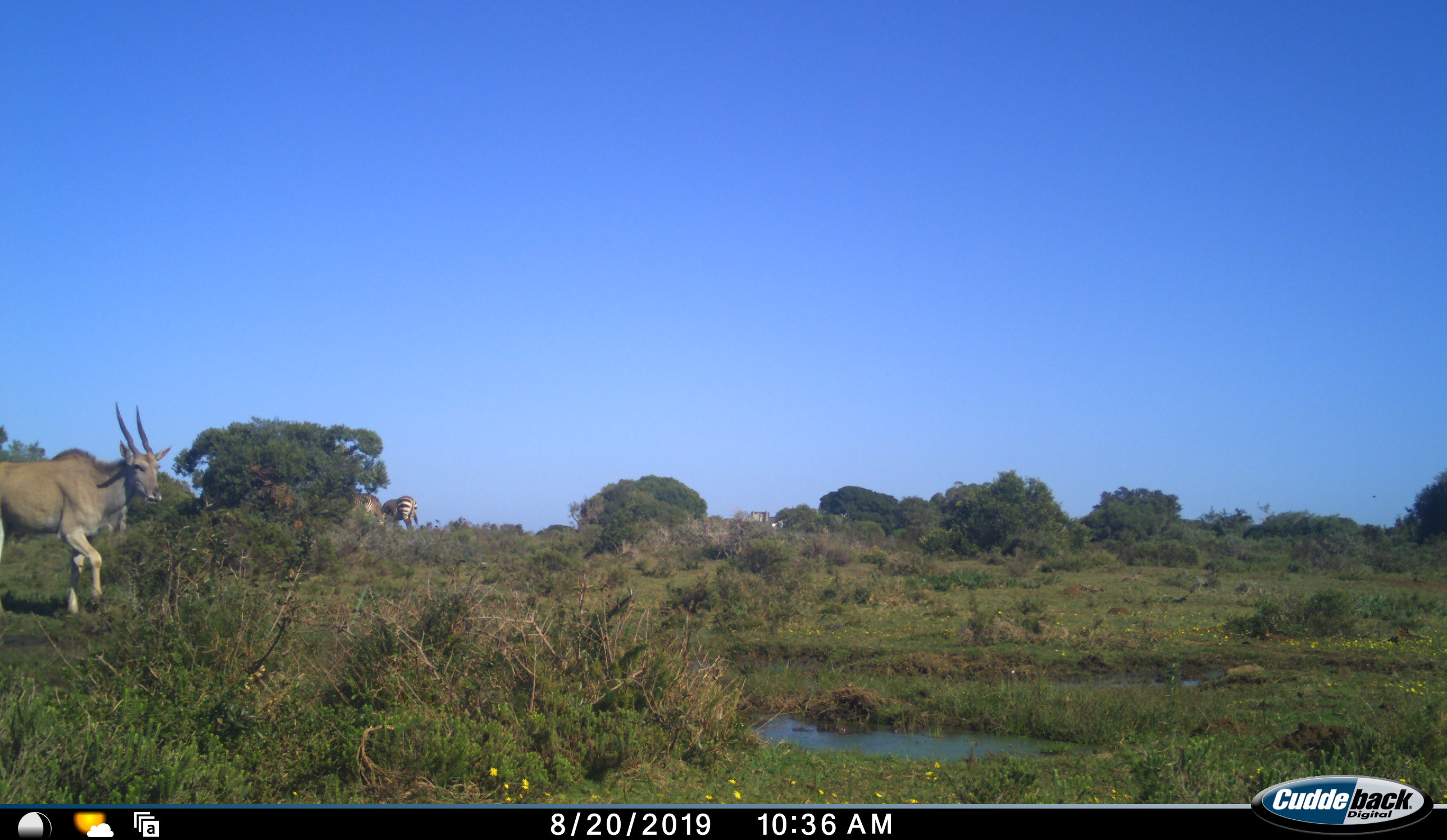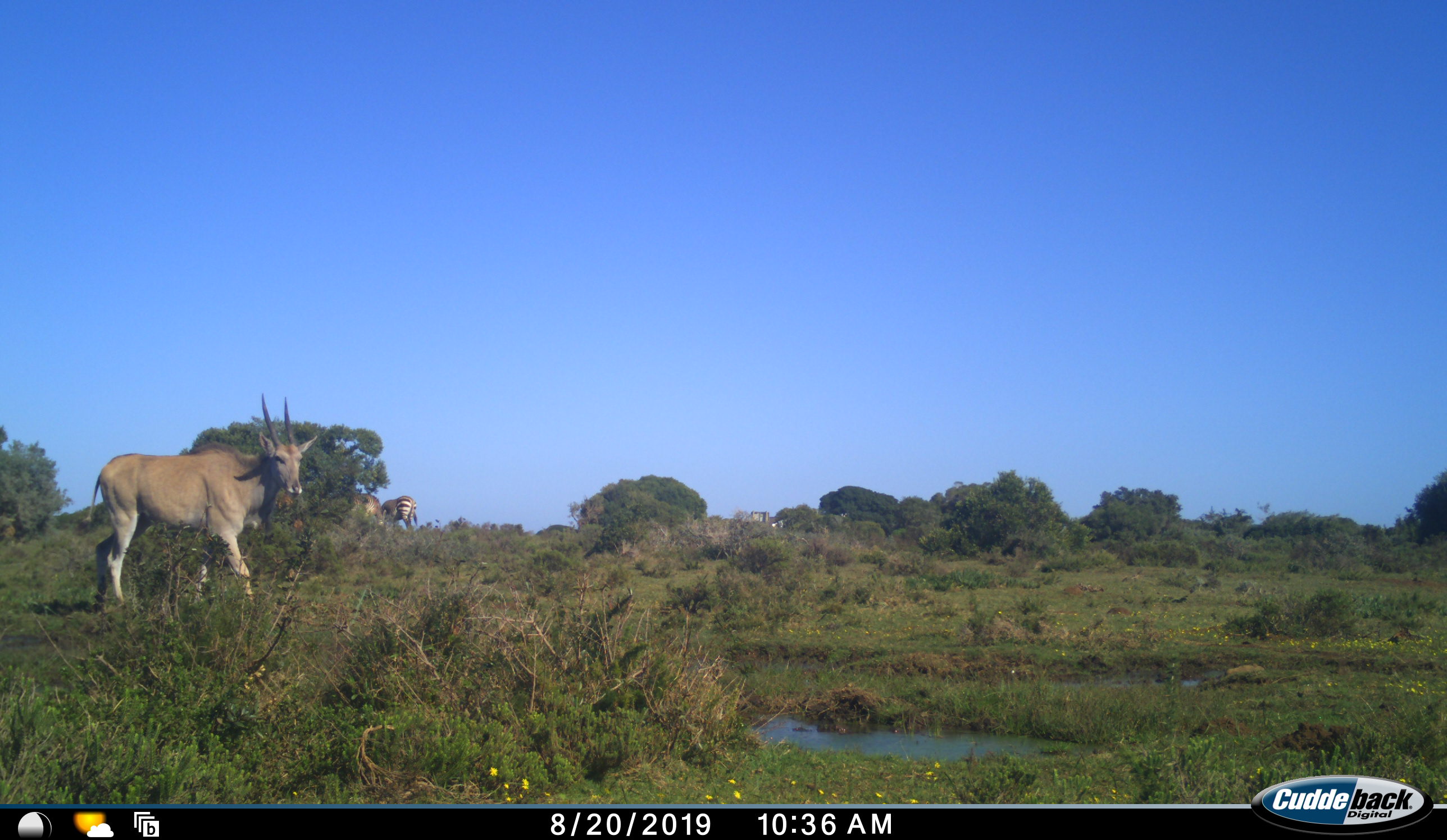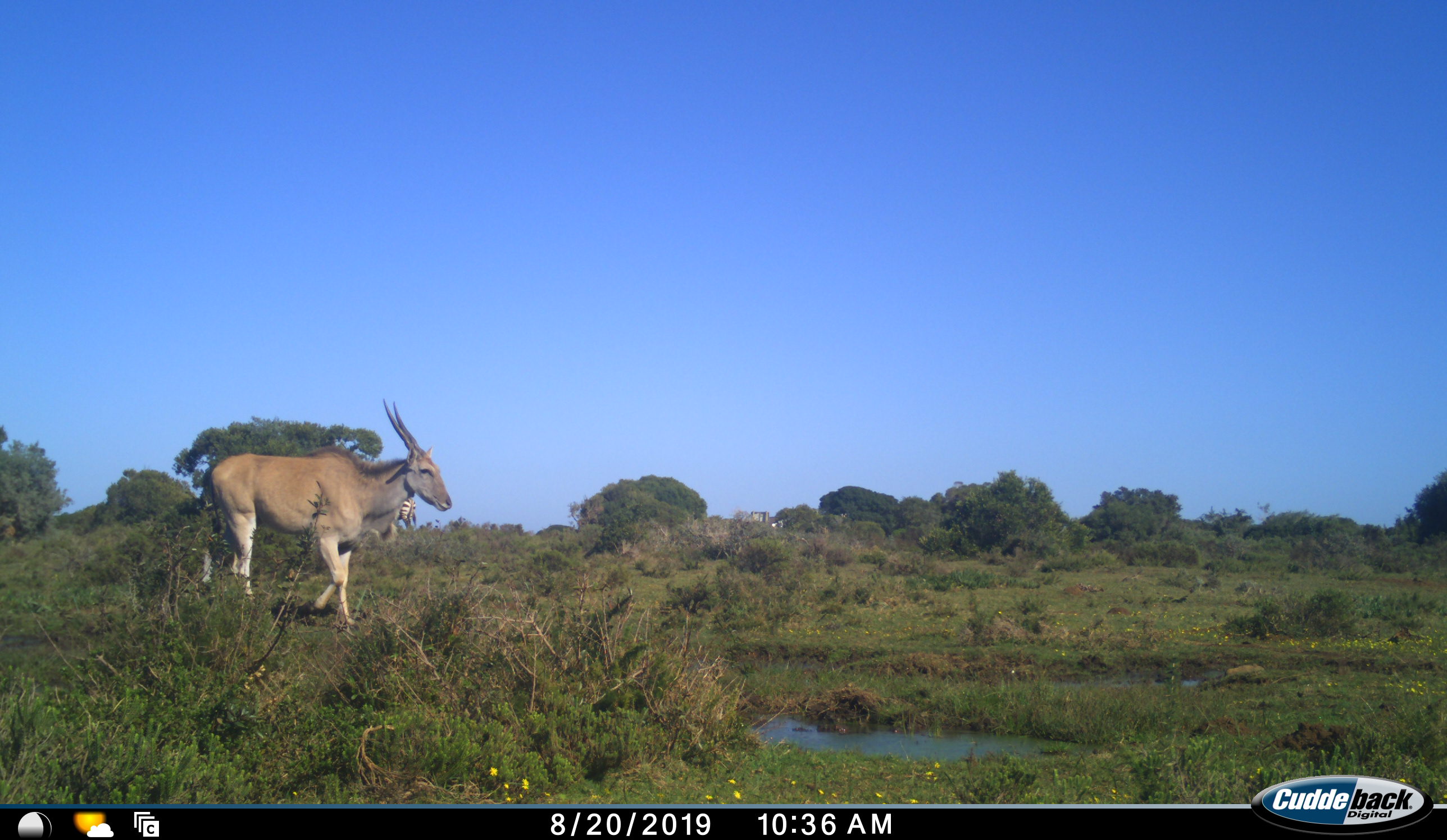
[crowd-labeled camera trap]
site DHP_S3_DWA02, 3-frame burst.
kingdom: Animalia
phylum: Chordata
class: Mammalia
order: Artiodactyla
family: Bovidae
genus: Tragelaphus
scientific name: Tragelaphus oryx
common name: eland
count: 1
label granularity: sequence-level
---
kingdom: Animalia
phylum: Chordata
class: Mammalia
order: Perissodactyla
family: Equidae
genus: Equus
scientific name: Equus zebra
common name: mountain zebra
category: zebramountain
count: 2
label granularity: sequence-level